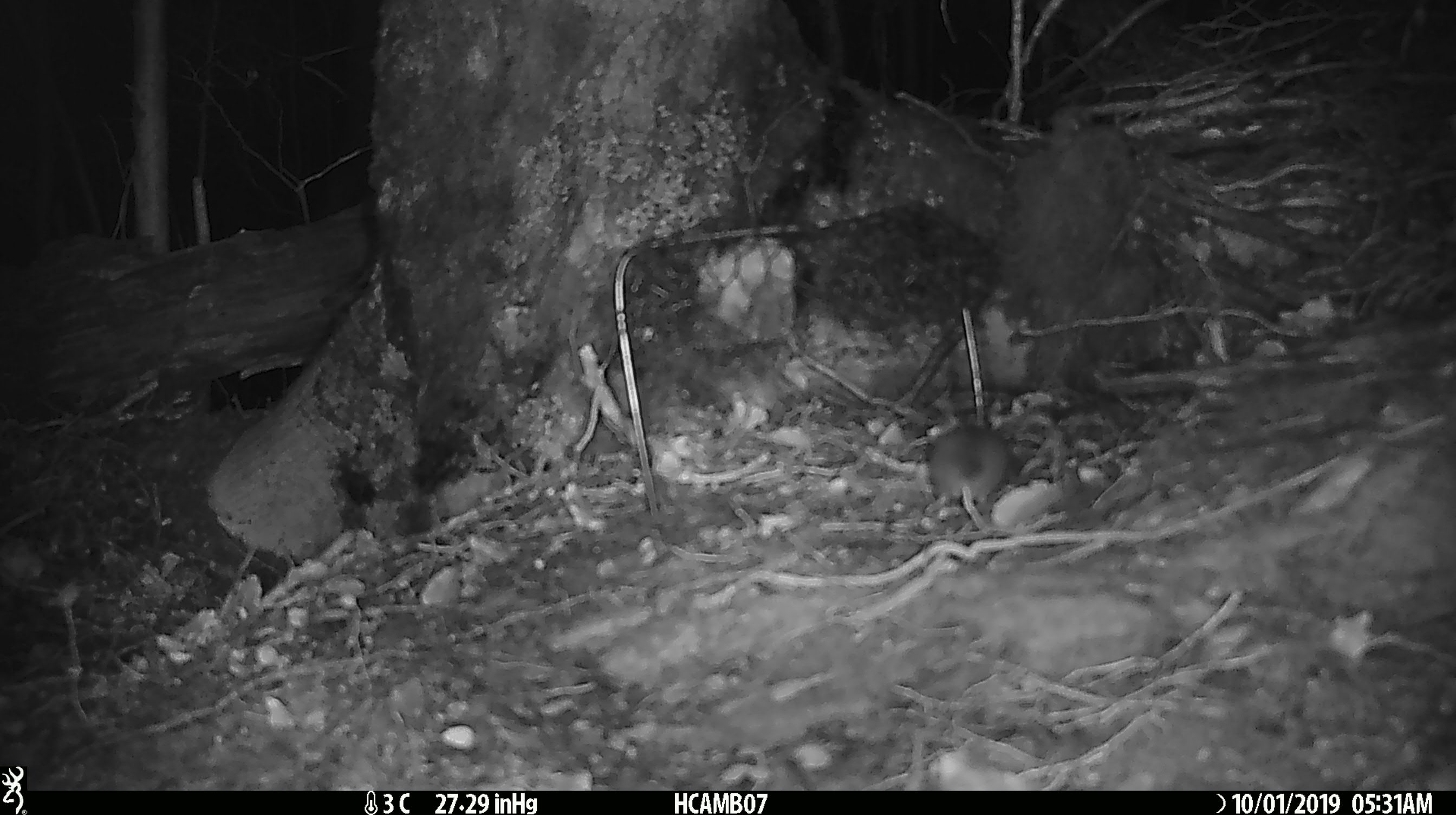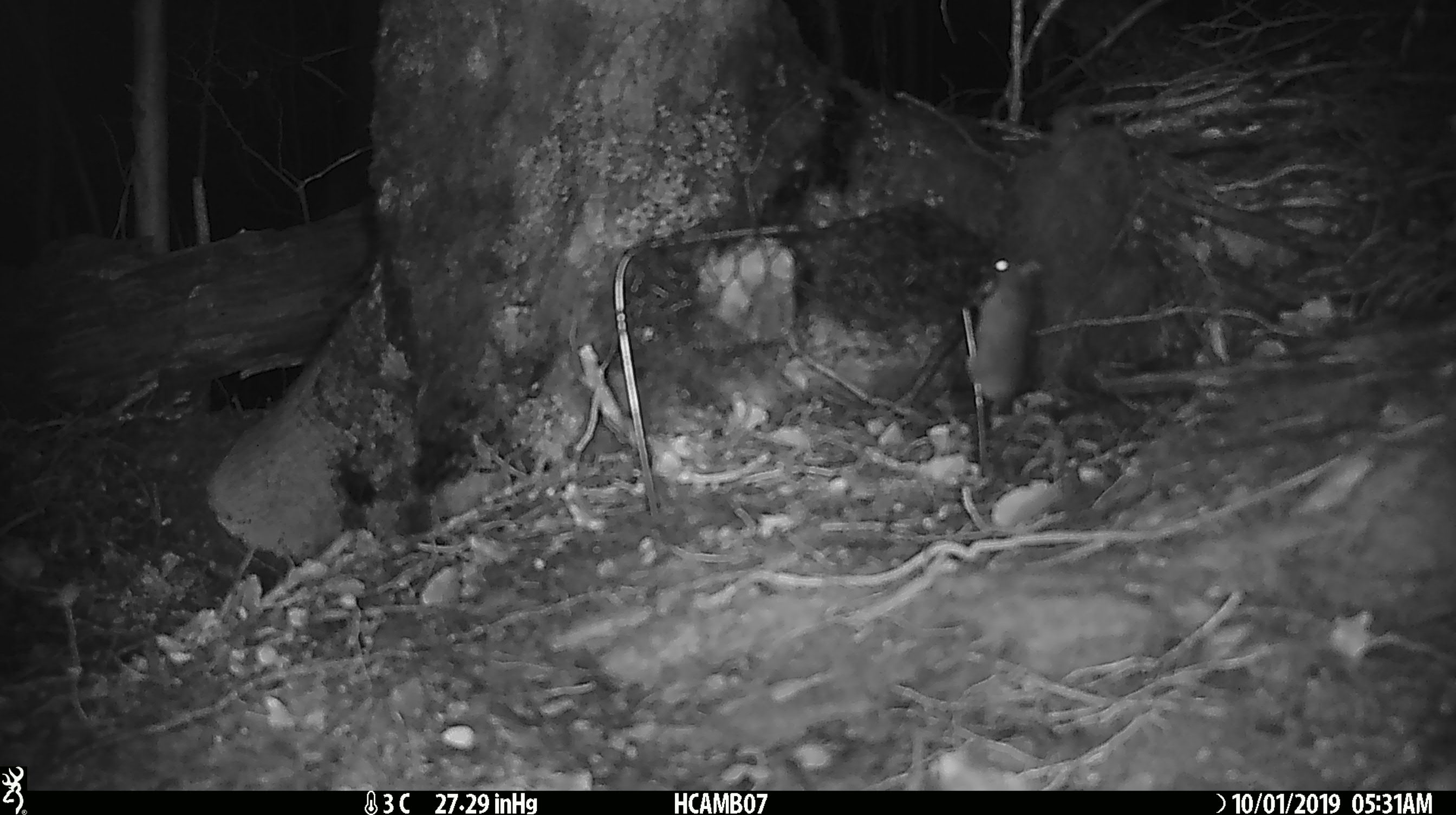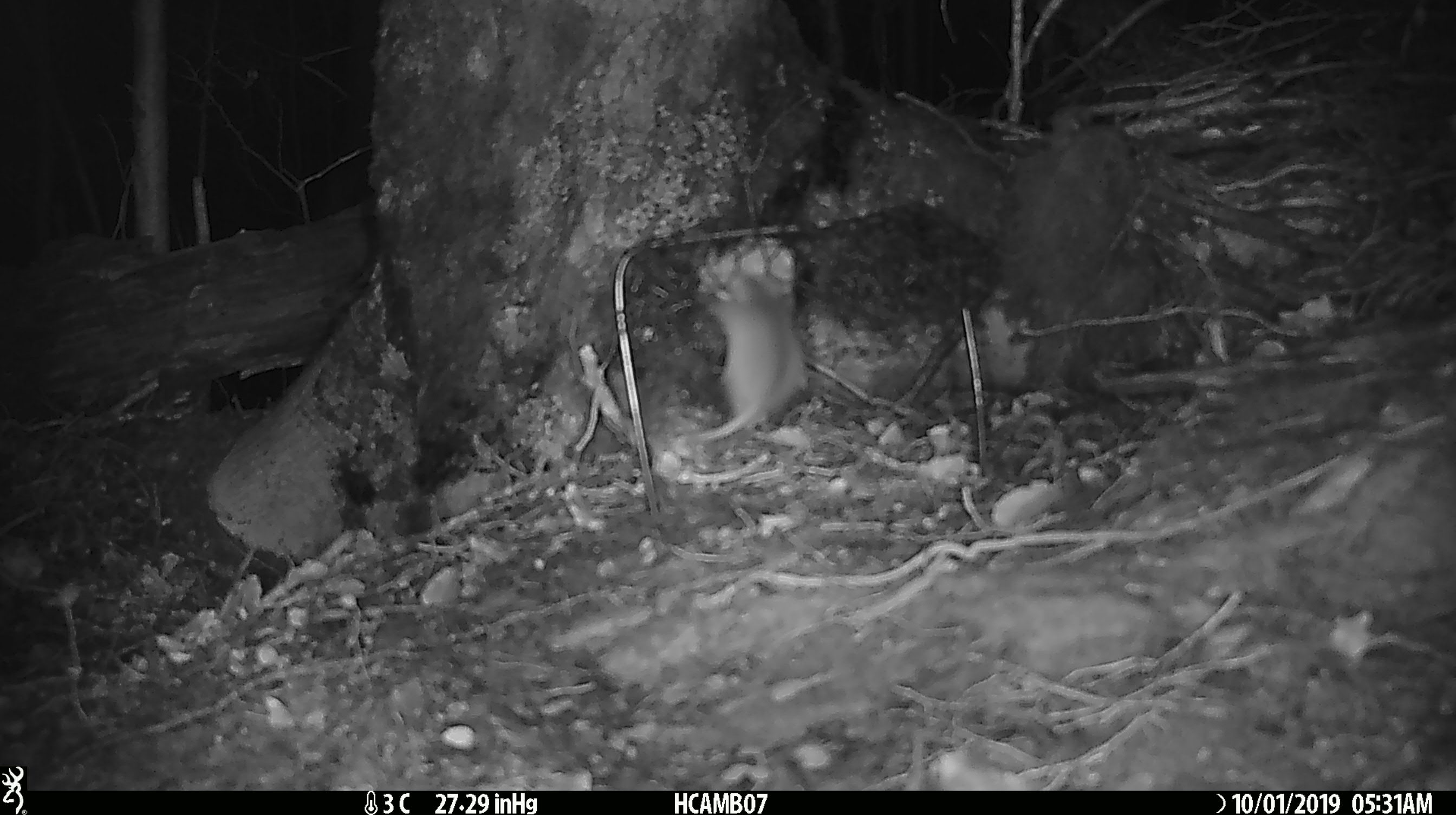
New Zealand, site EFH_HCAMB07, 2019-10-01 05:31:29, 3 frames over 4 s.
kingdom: Animalia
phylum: Chordata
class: Mammalia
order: Rodentia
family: Muridae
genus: Mus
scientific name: Mus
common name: mouse